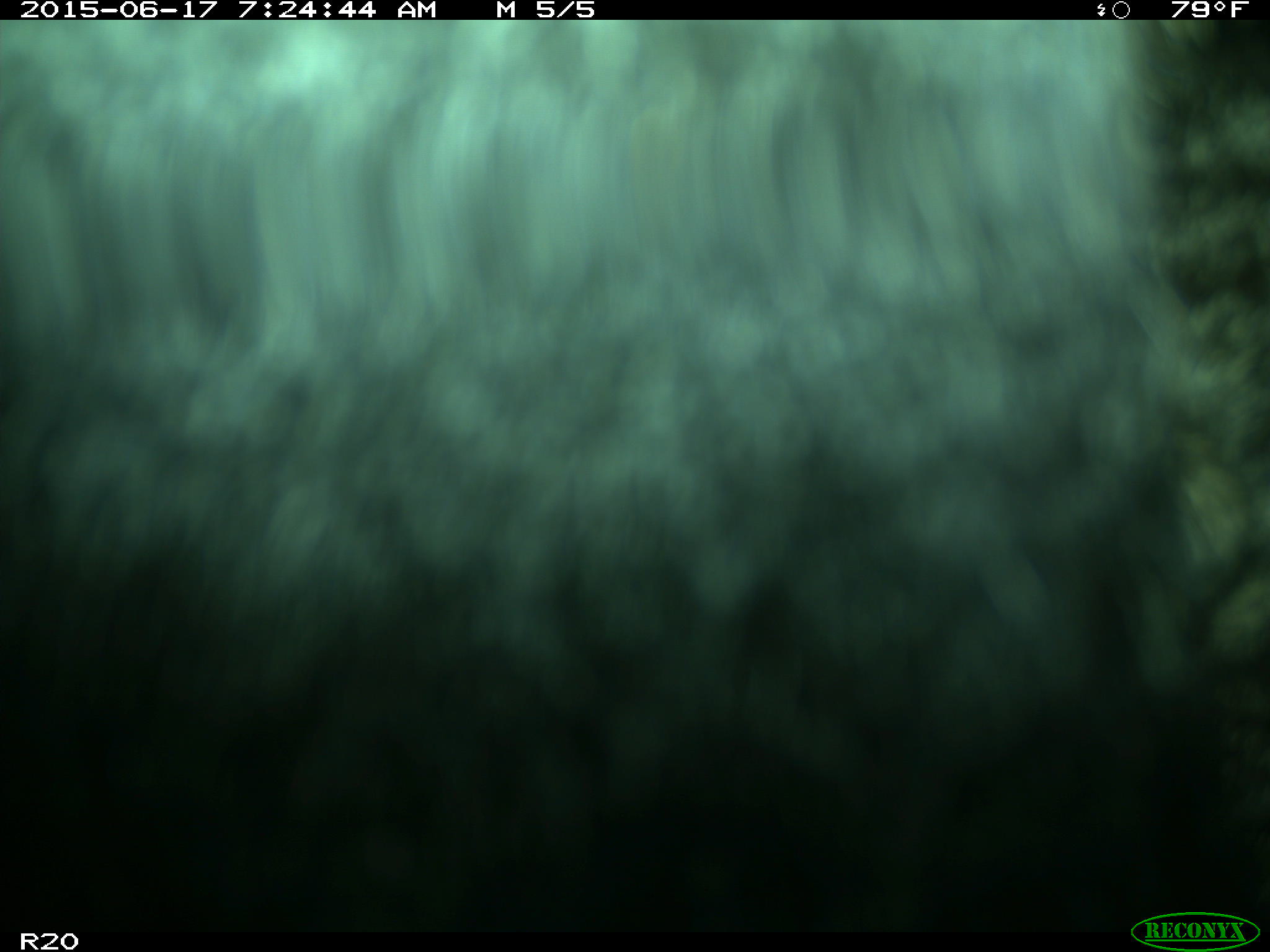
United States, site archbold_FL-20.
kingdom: Animalia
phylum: Chordata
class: Mammalia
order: Artiodactyla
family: Bovidae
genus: Bos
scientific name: Bos taurus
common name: domestic cow